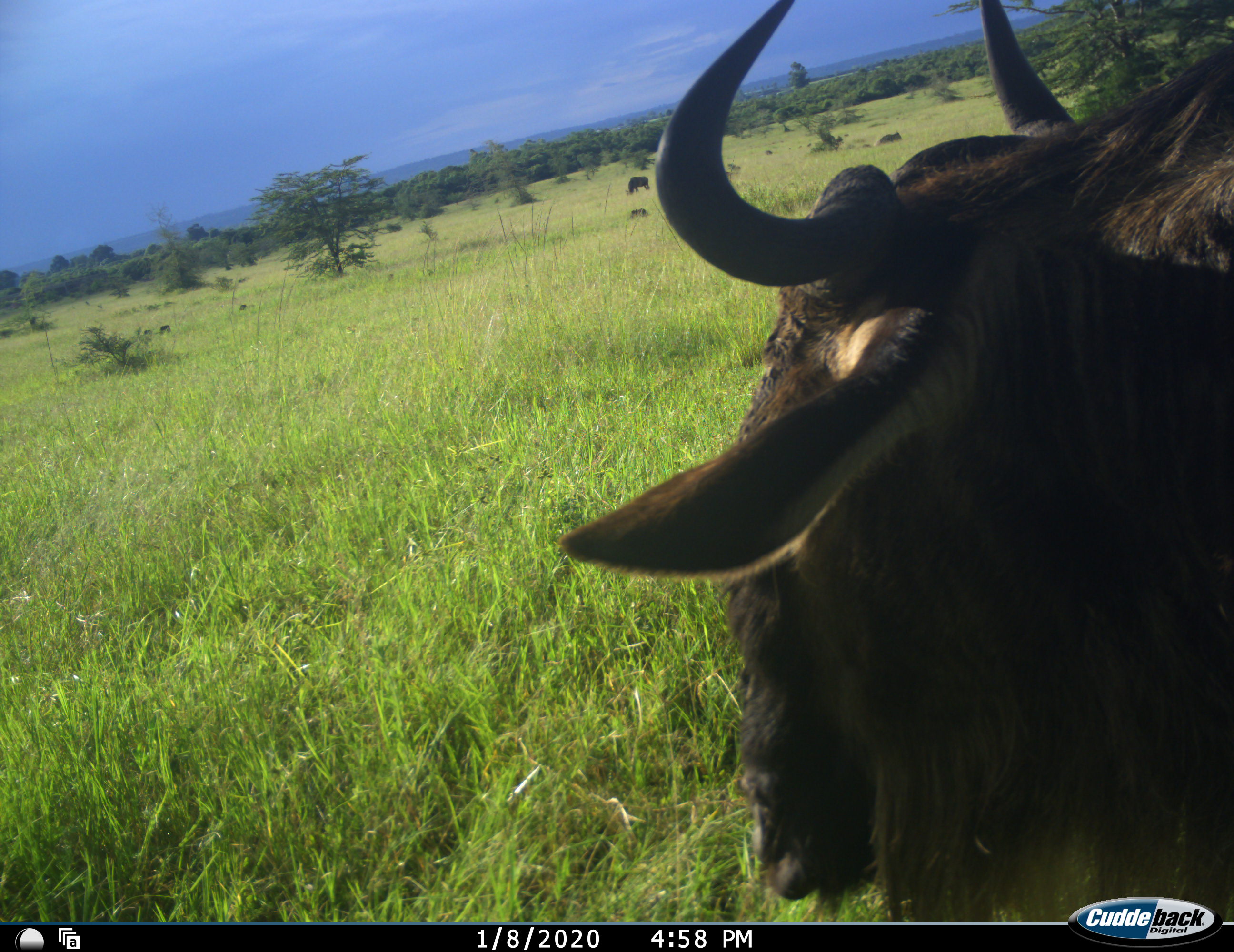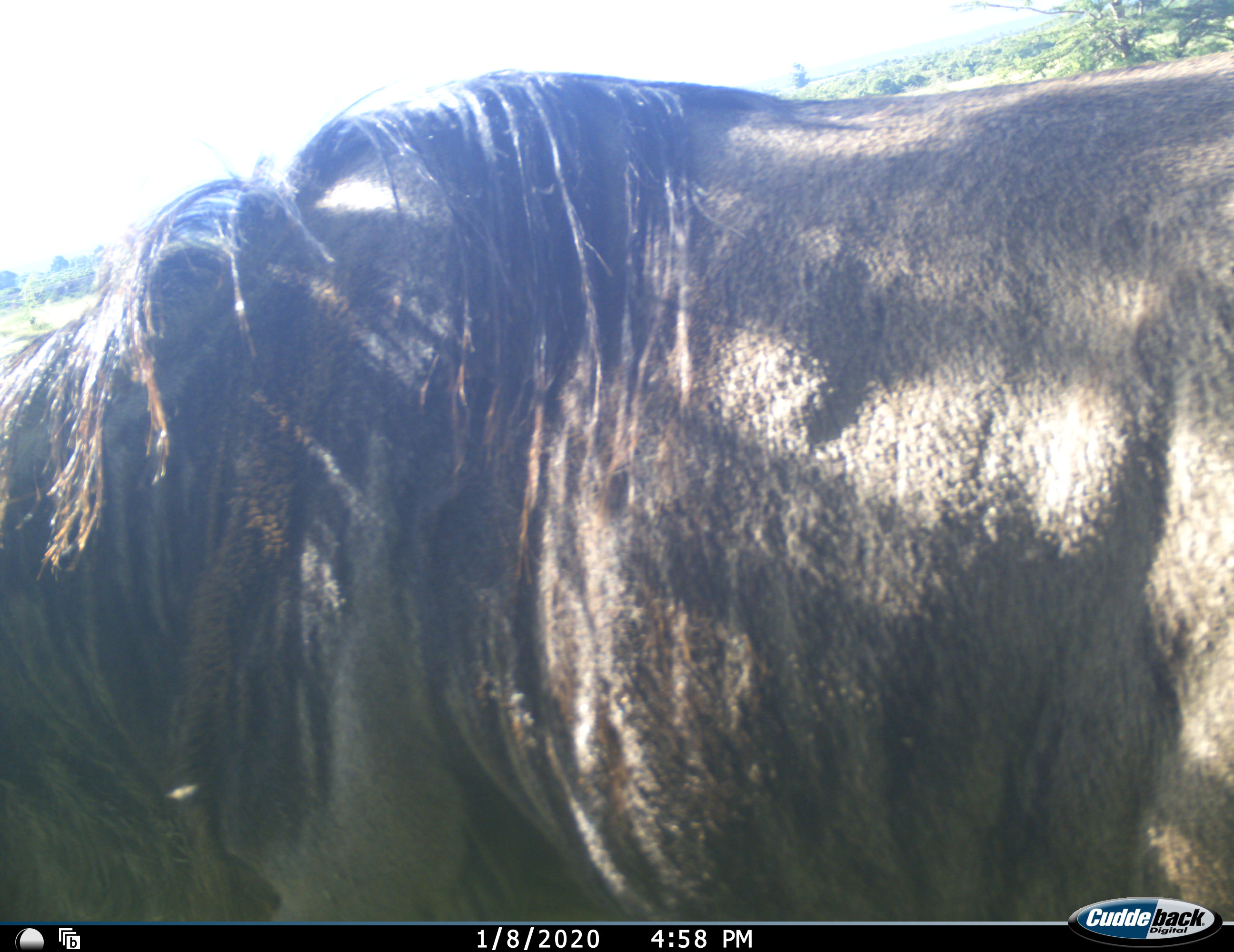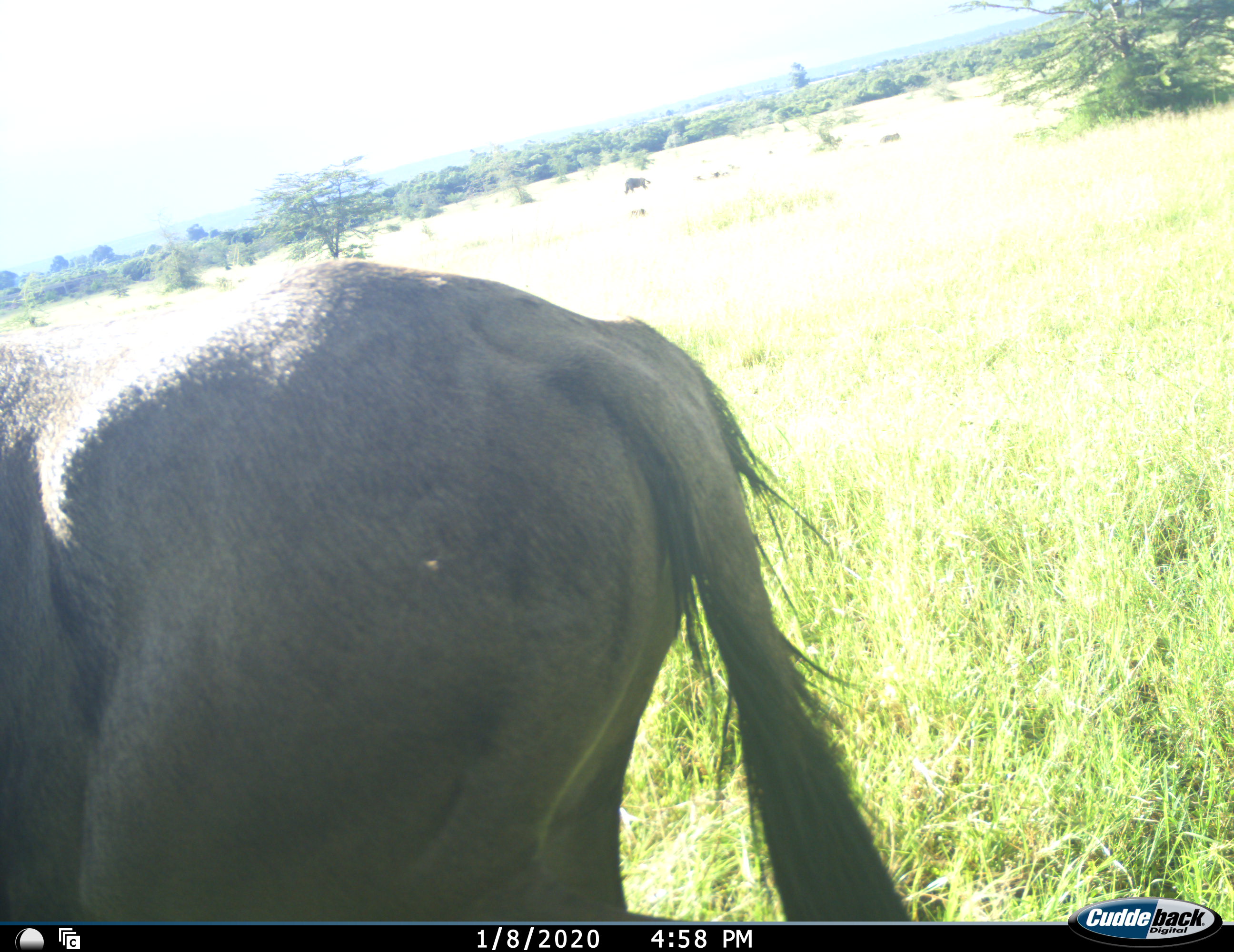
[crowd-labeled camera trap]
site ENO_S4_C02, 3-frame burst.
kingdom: Animalia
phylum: Chordata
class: Mammalia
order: Artiodactyla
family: Bovidae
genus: Connochaetes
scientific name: Connochaetes taurinus taurinus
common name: blue wildebeest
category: wildebeestblue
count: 1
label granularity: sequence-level